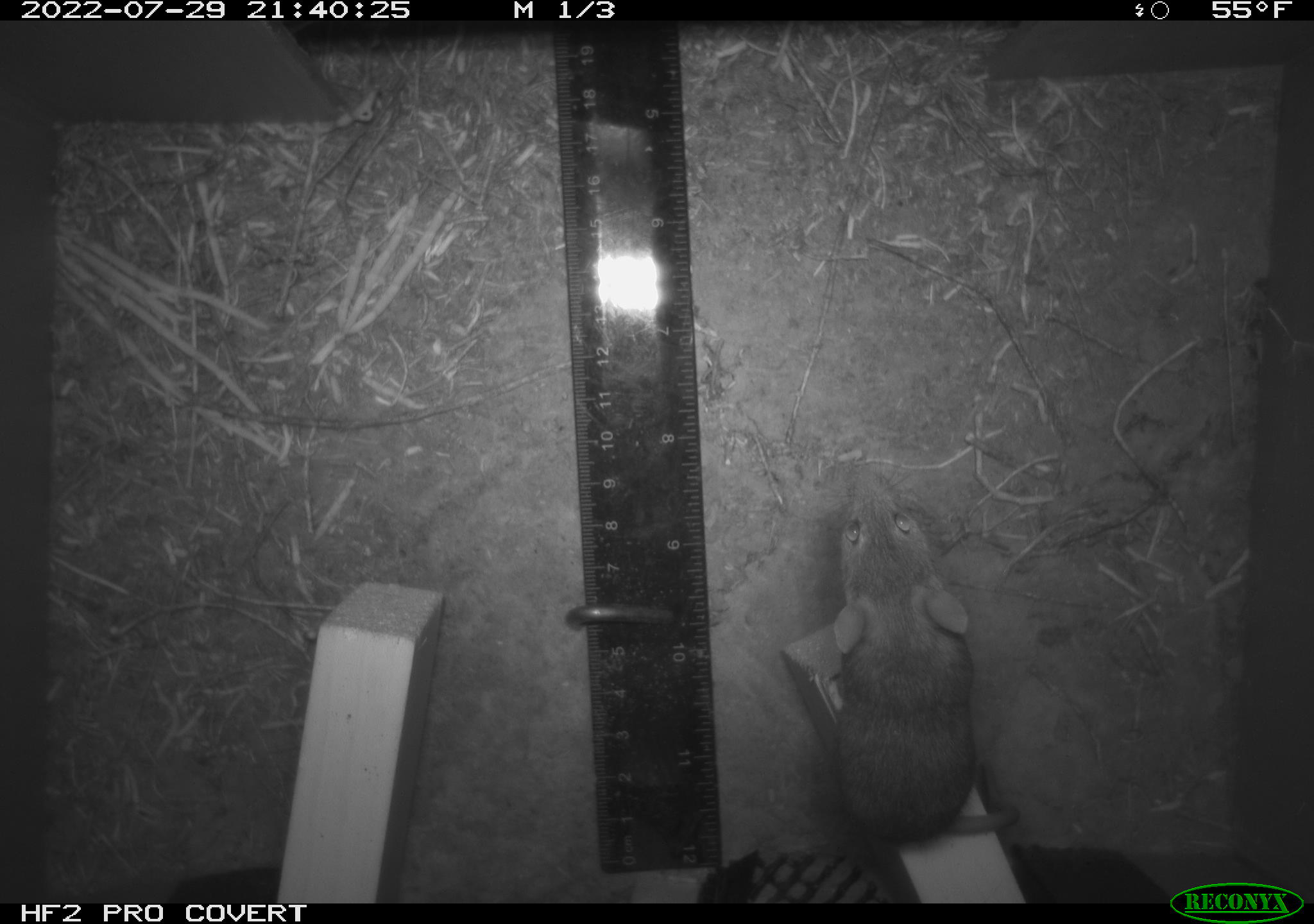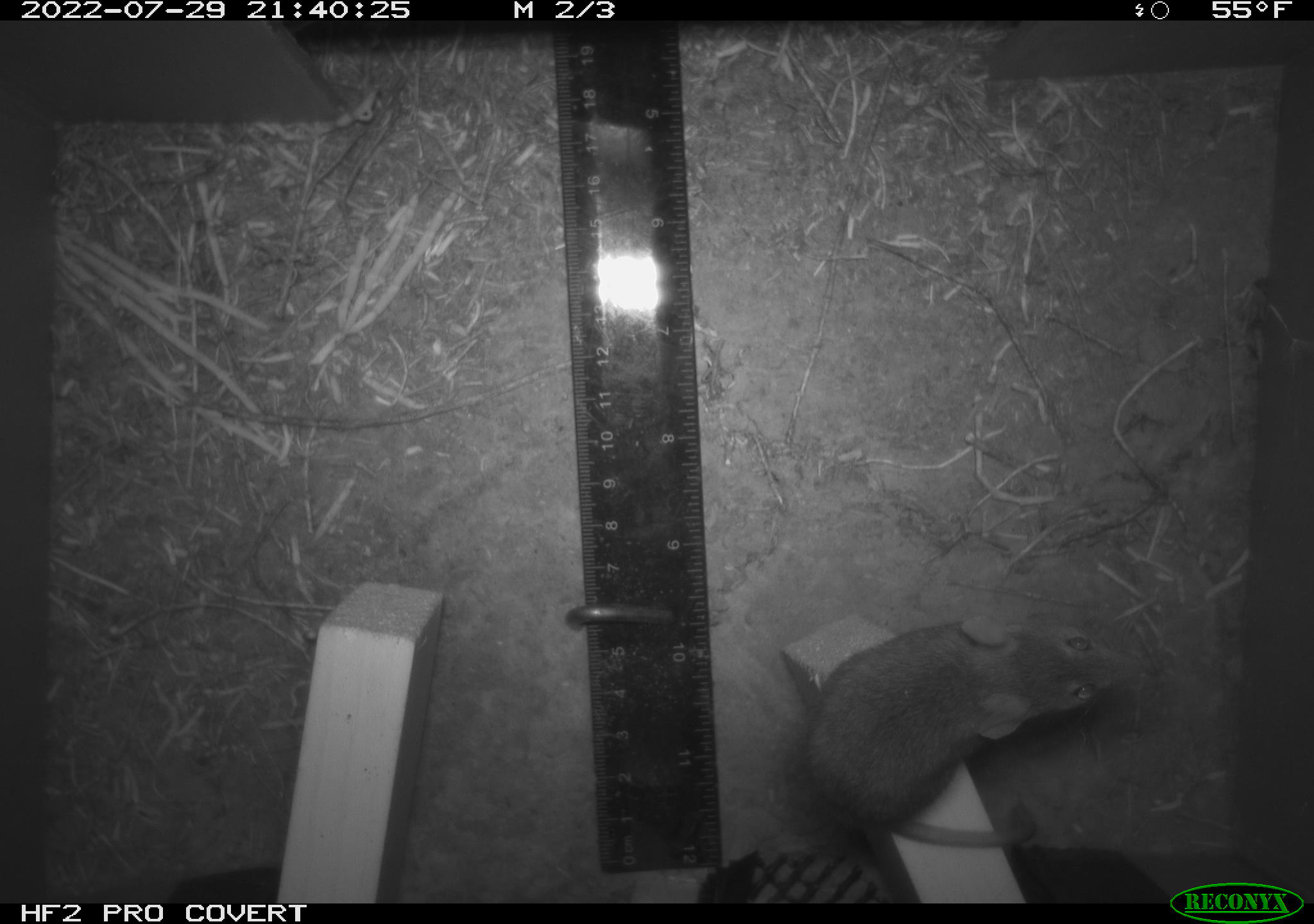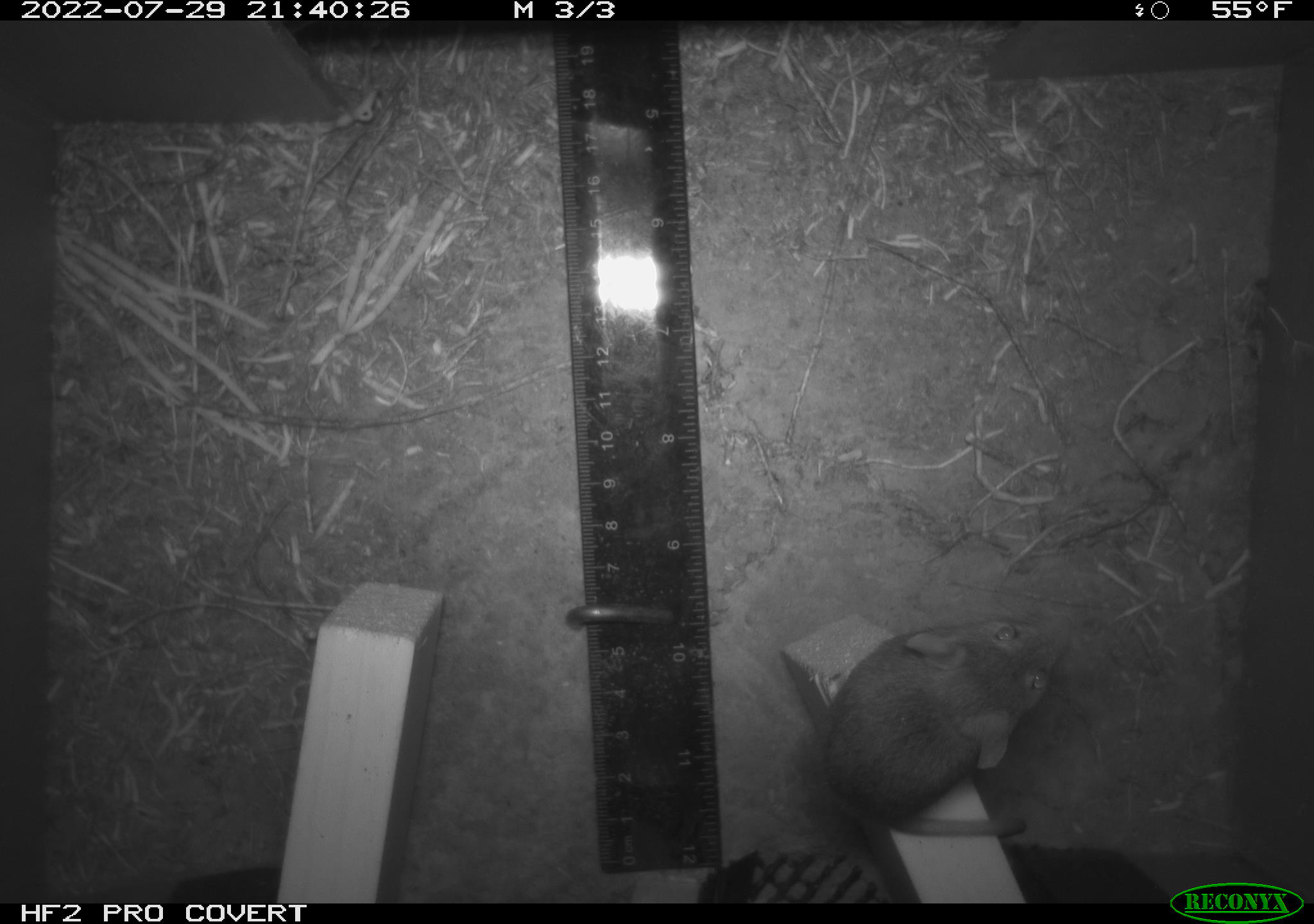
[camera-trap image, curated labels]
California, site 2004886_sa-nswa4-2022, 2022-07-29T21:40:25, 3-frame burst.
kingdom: Animalia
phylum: Chordata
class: Mammalia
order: Rodentia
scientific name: Rodentia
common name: rodent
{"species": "rodent (Rodentia)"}